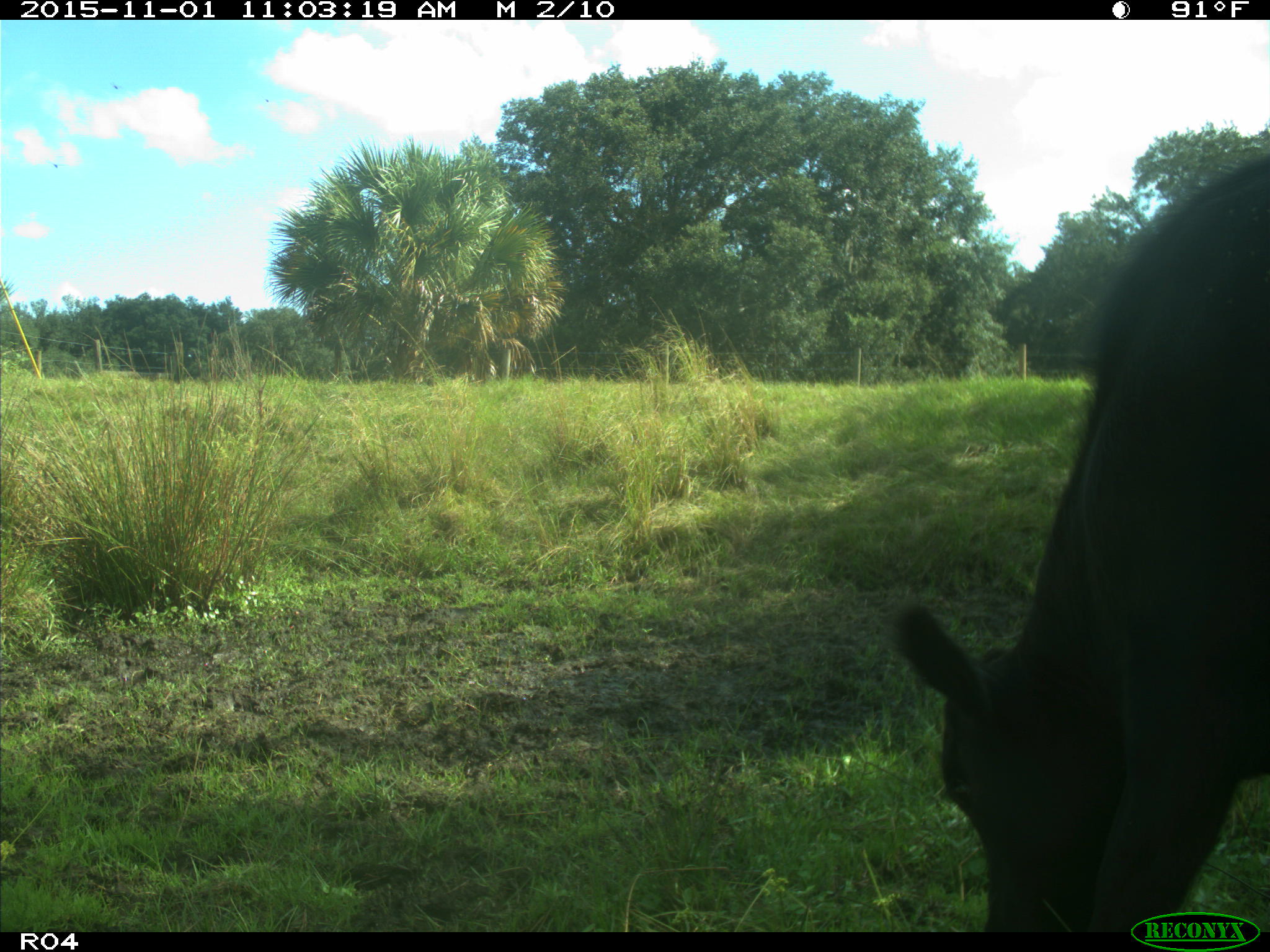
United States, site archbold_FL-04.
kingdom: Animalia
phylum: Chordata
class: Mammalia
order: Artiodactyla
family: Bovidae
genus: Bos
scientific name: Bos taurus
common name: domestic cow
Bos taurus (domestic cow).